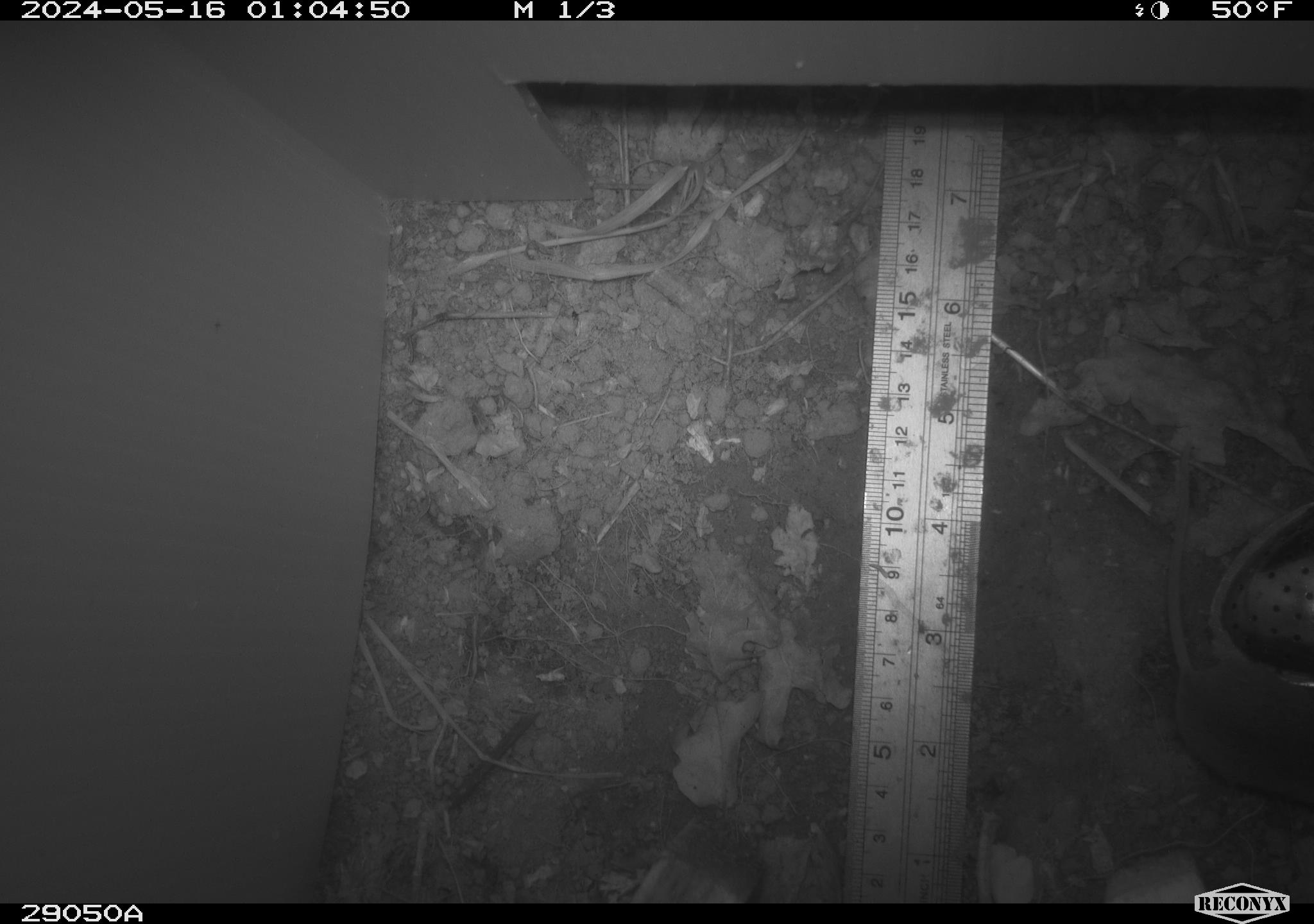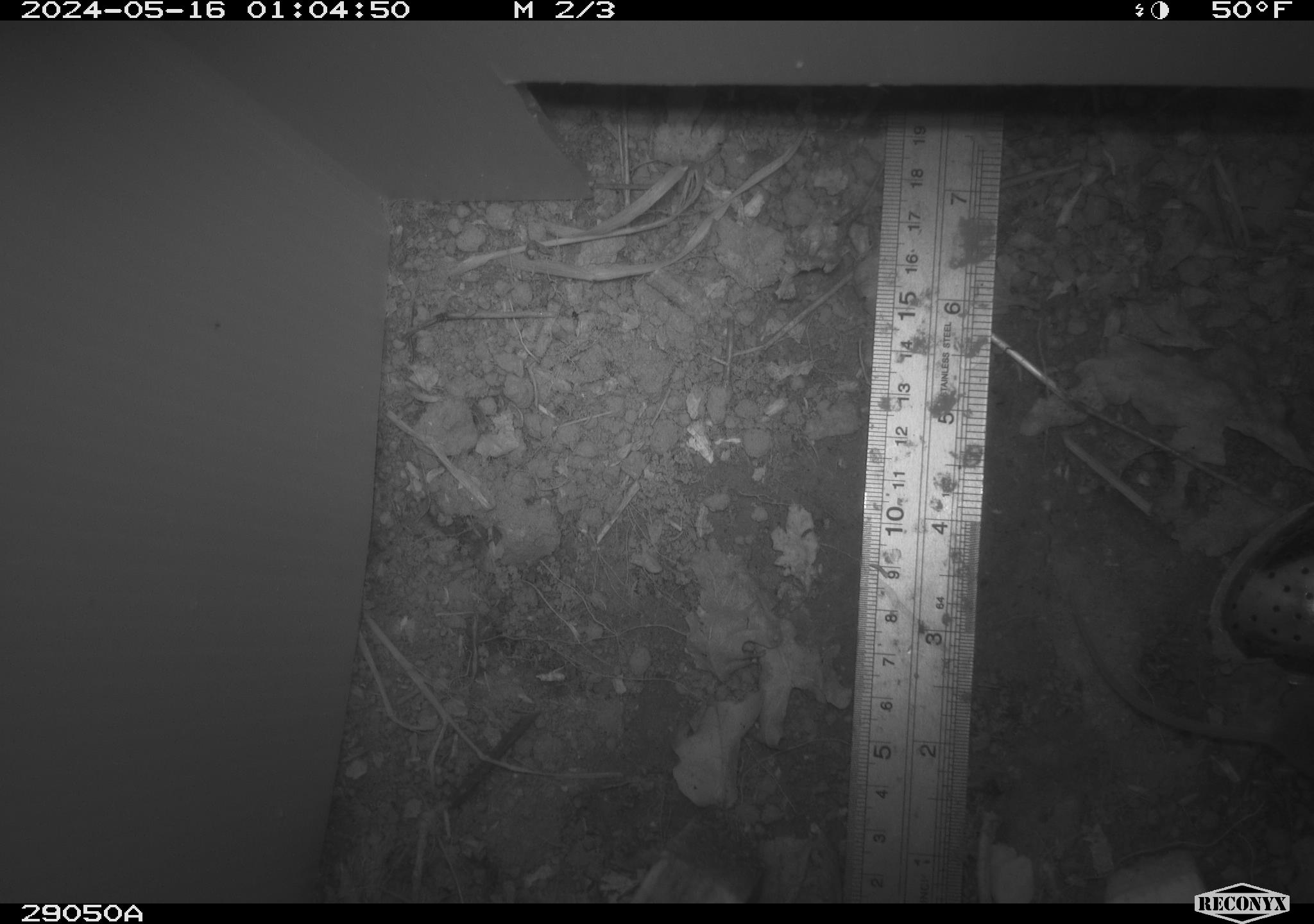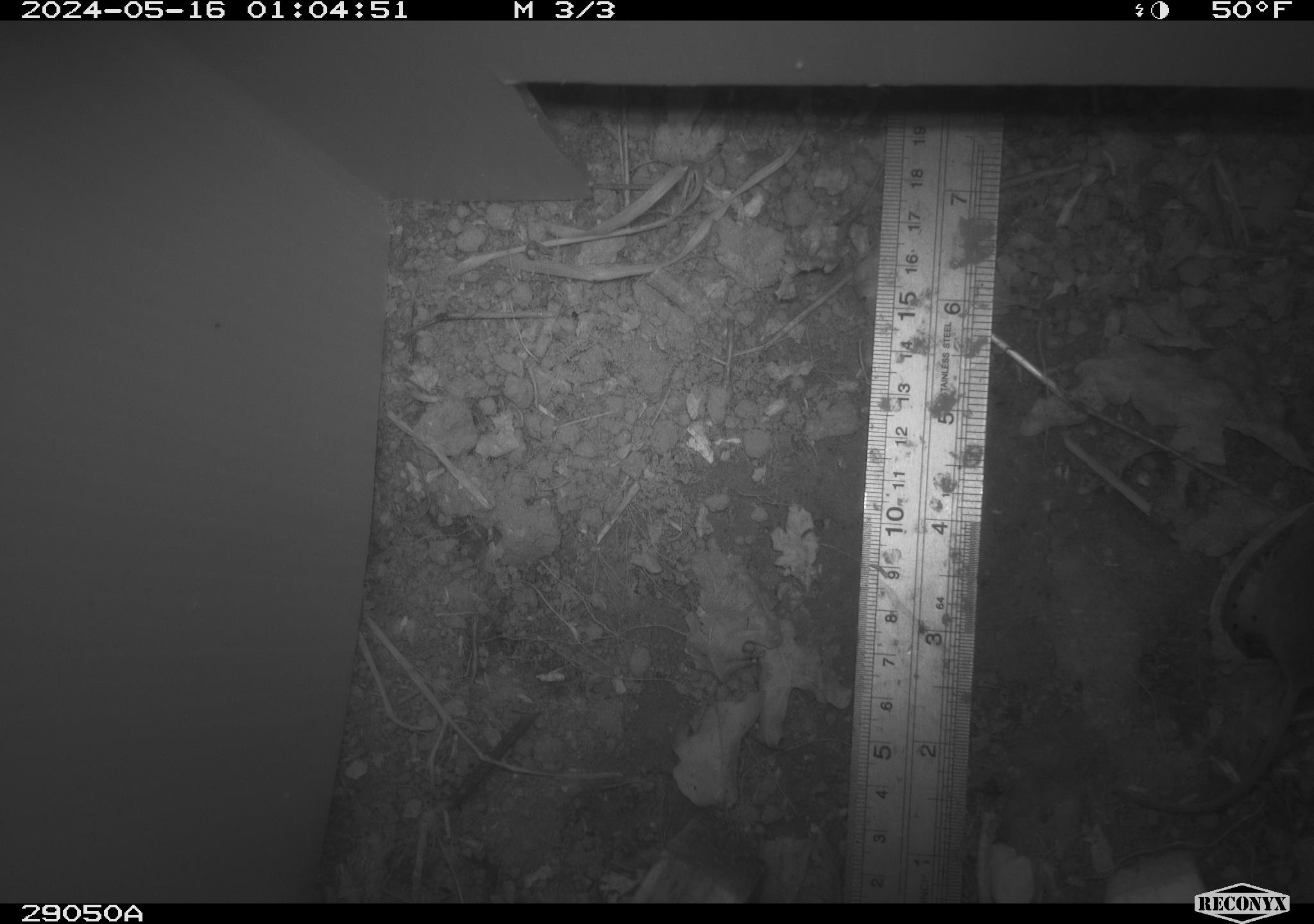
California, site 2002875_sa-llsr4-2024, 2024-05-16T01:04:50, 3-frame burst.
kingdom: Animalia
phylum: Chordata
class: Mammalia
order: Rodentia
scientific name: Rodentia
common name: mouse species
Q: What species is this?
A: Mouse species (Rodentia).